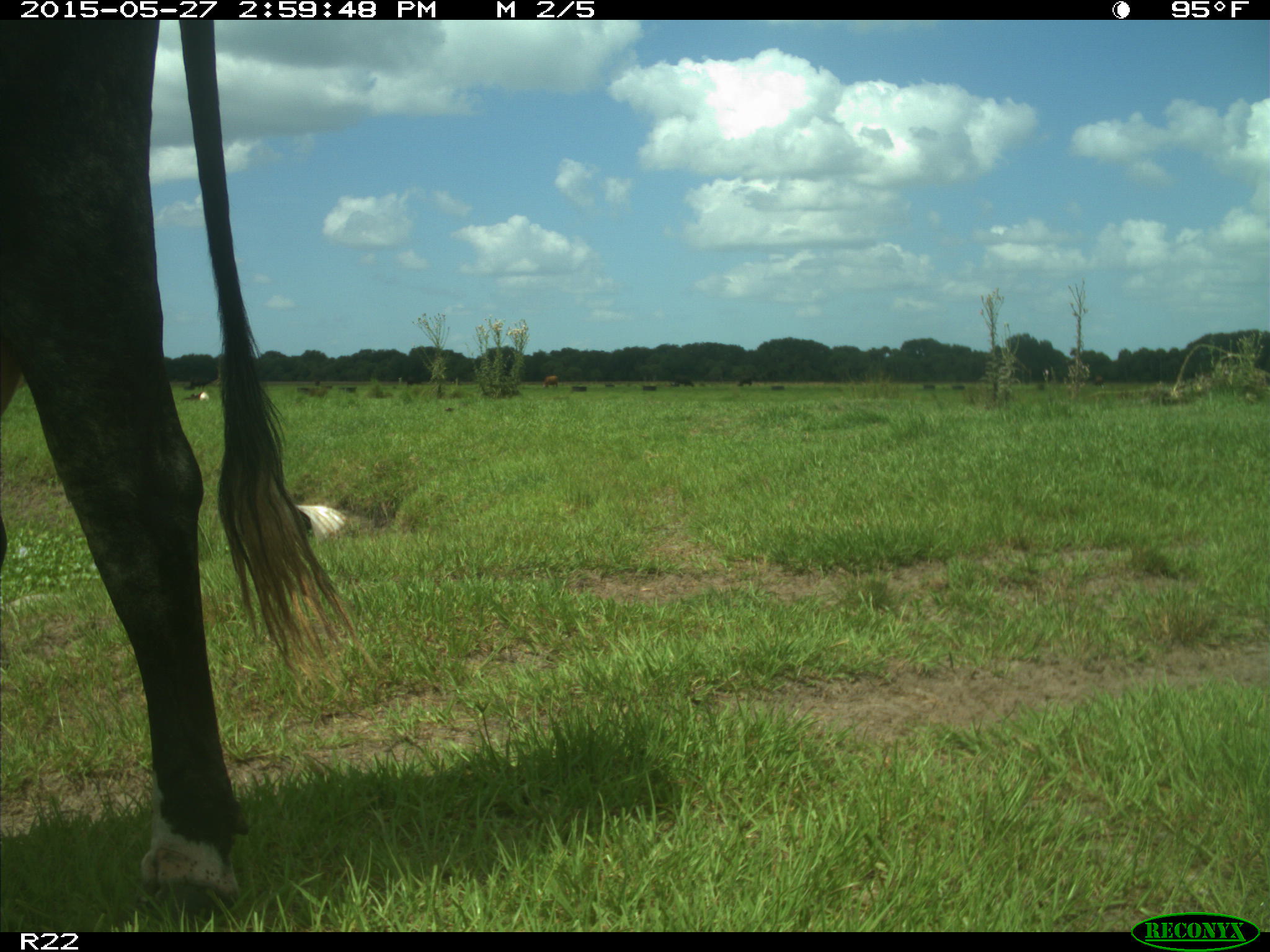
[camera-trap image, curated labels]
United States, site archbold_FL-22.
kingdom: Animalia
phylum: Chordata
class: Mammalia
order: Artiodactyla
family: Bovidae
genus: Bos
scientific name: Bos taurus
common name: domestic cow